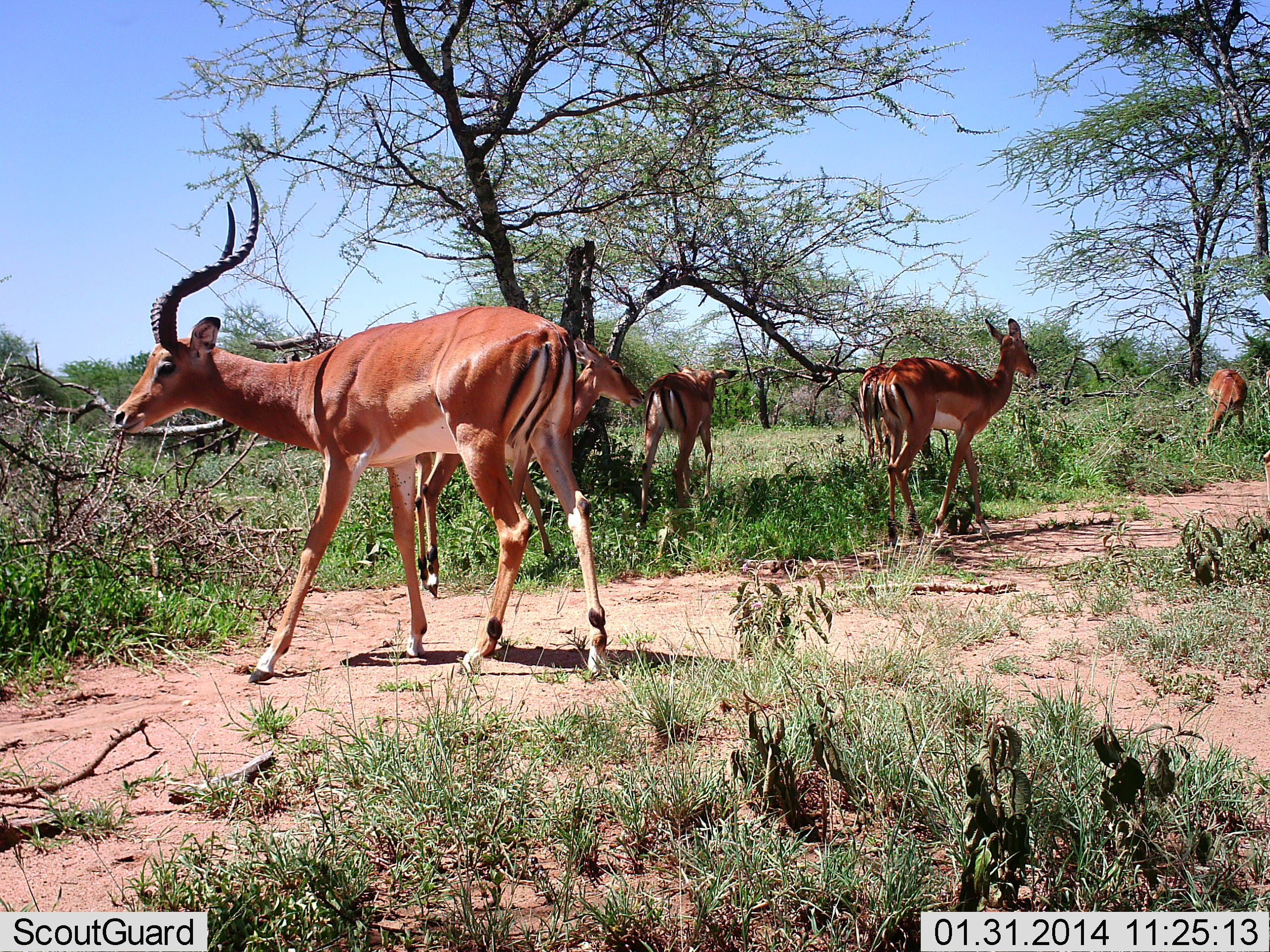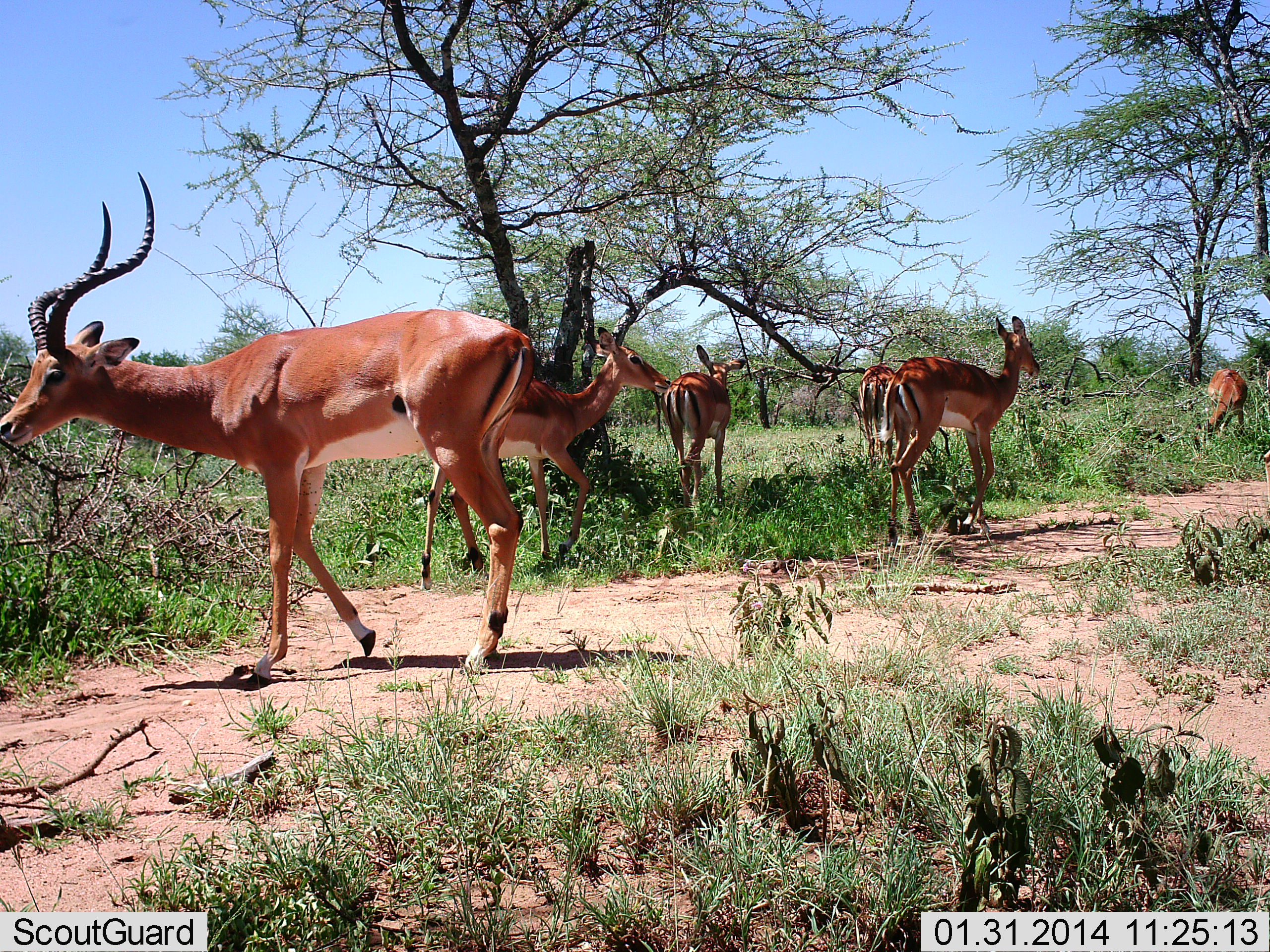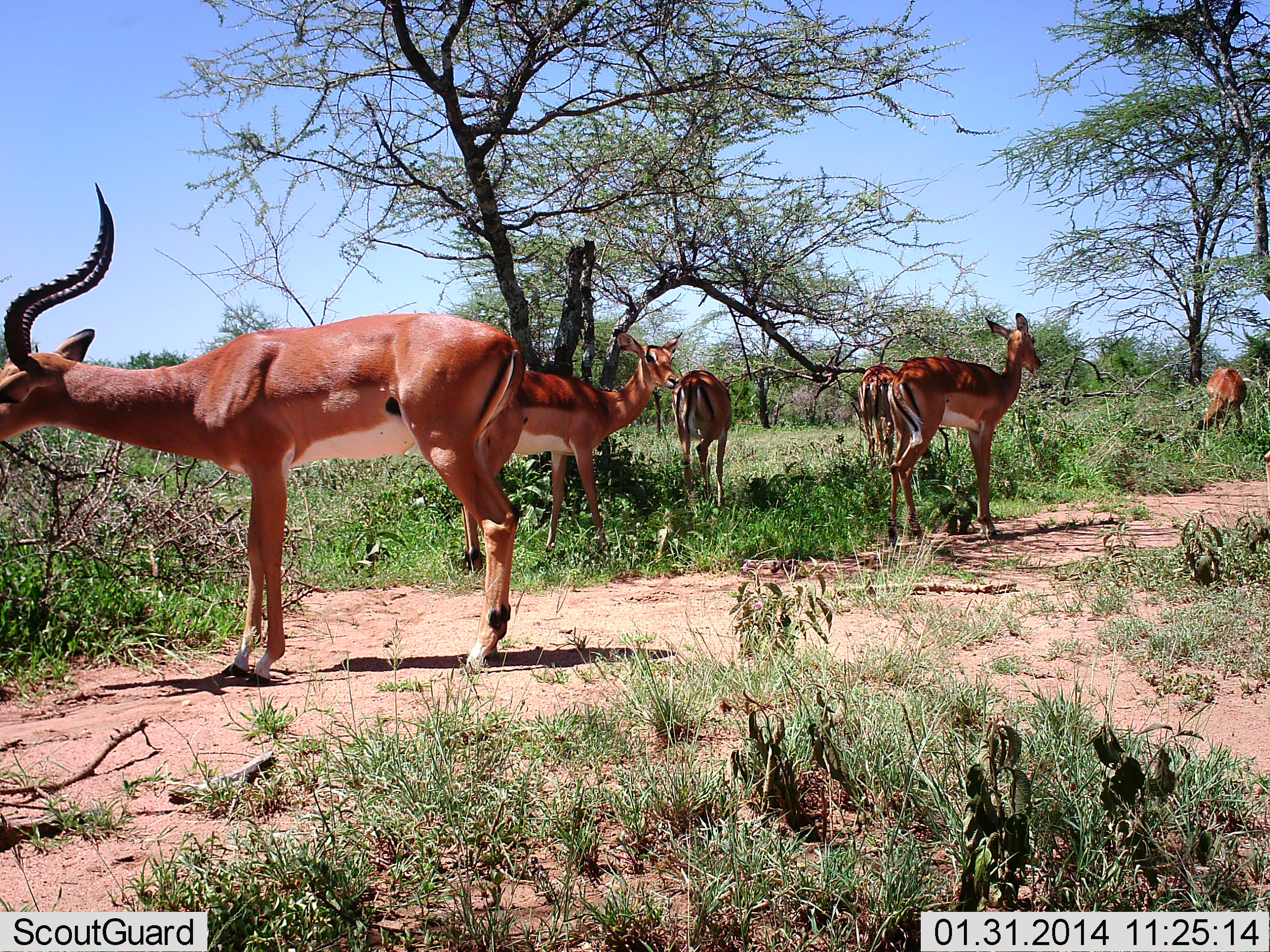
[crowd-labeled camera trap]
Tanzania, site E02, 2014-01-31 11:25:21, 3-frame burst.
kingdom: Animalia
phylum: Chordata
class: Mammalia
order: Artiodactyla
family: Bovidae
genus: Aepyceros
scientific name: Aepyceros melampus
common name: impala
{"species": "impala (Aepyceros melampus)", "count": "6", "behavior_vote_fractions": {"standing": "30%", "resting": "0%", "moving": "80%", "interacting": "0%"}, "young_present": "0%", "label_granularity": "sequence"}